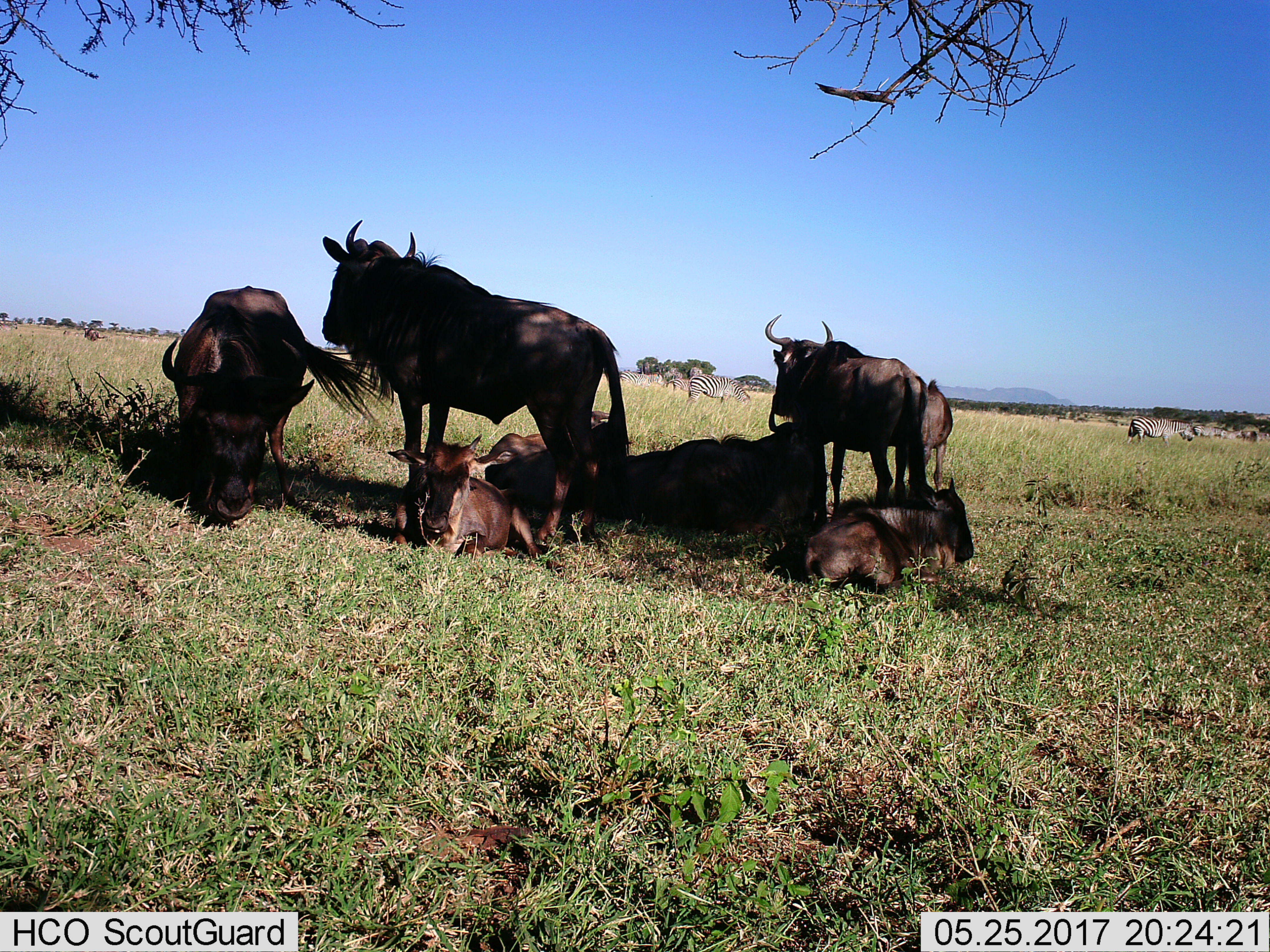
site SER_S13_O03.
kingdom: Animalia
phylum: Chordata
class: Mammalia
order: Artiodactyla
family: Bovidae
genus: Connochaetes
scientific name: Connochaetes taurinus taurinus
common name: blue wildebeest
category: wildebeestblue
Wildebeestblue (blue wildebeest) (Connochaetes taurinus taurinus), count 7. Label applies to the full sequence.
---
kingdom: Animalia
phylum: Chordata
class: Mammalia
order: Perissodactyla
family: Equidae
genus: Equus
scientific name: Equus quagga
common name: plains zebra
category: zebraplains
Zebraplains (plains zebra) (Equus quagga), count 6. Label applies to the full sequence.